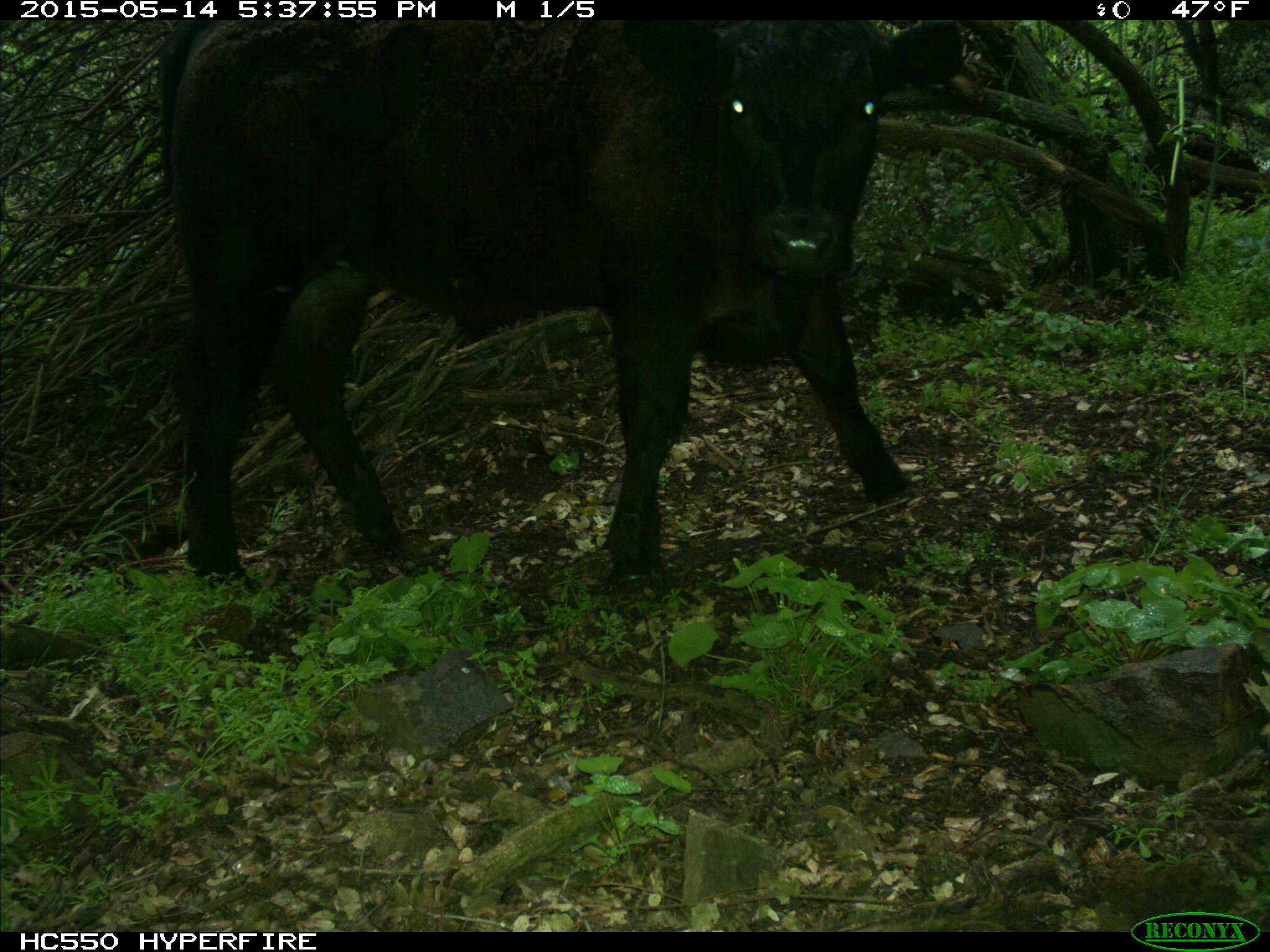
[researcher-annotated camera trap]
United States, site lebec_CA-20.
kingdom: Animalia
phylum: Chordata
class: Mammalia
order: Artiodactyla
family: Bovidae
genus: Bos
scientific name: Bos taurus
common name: domestic cow